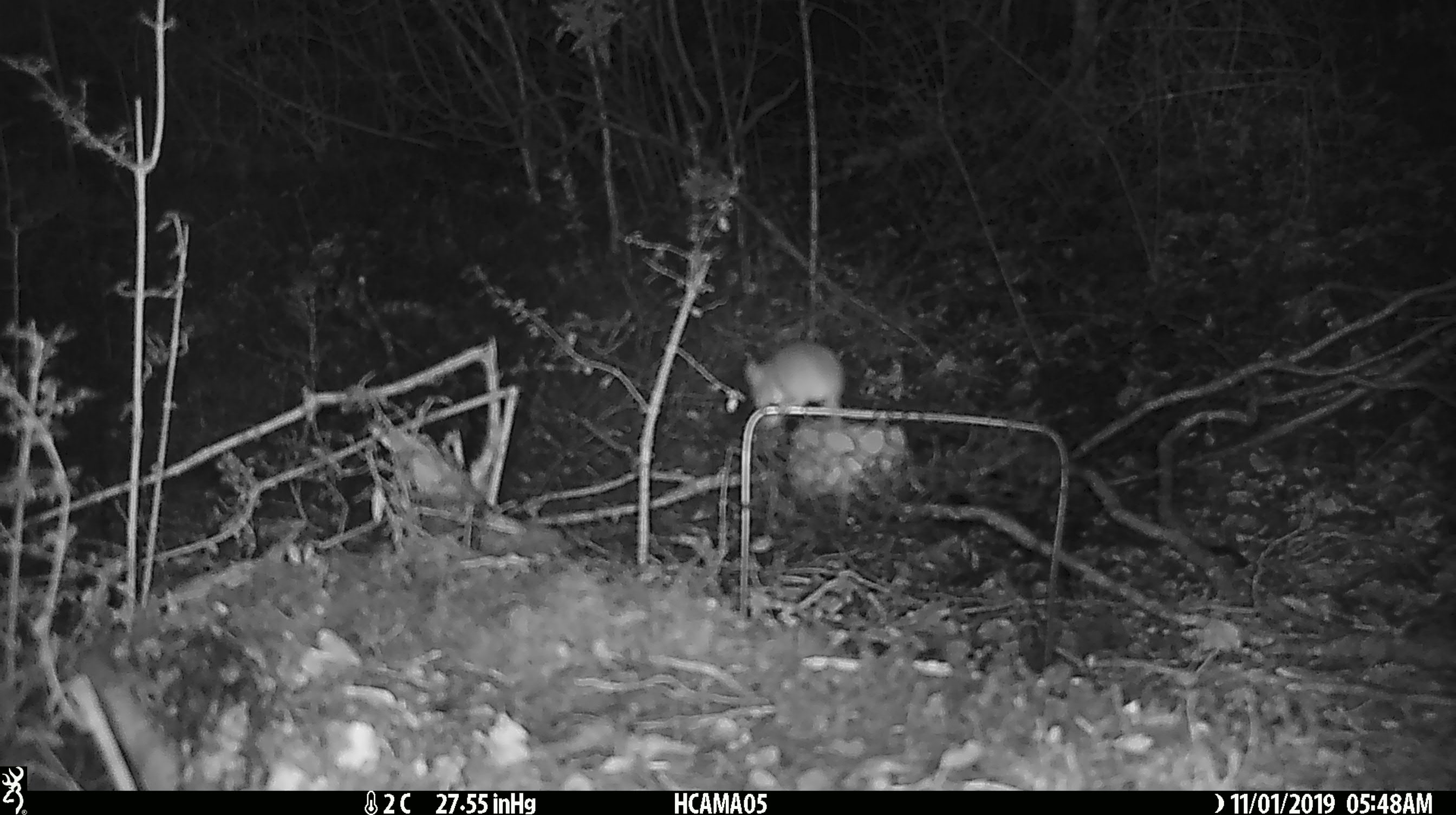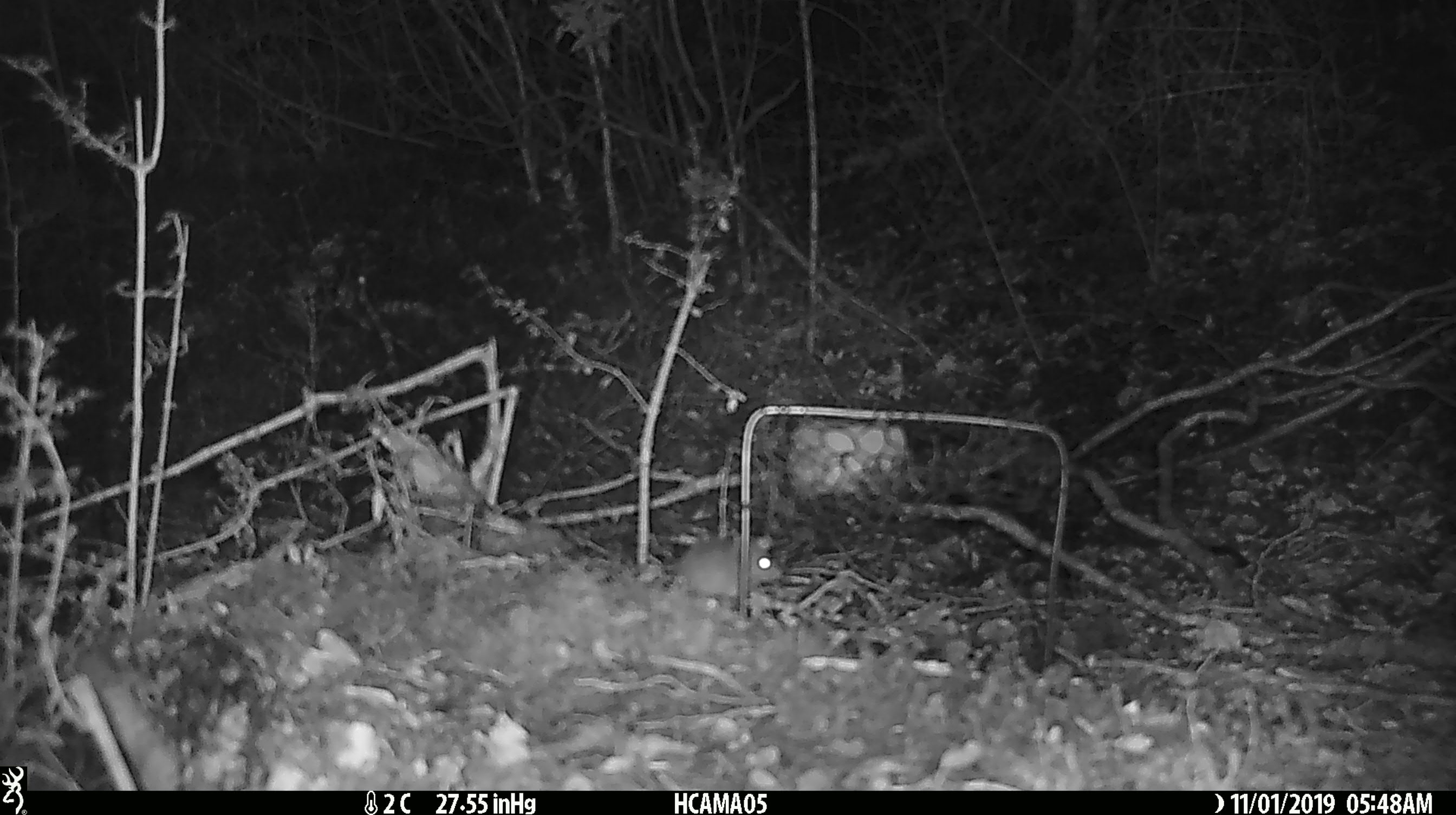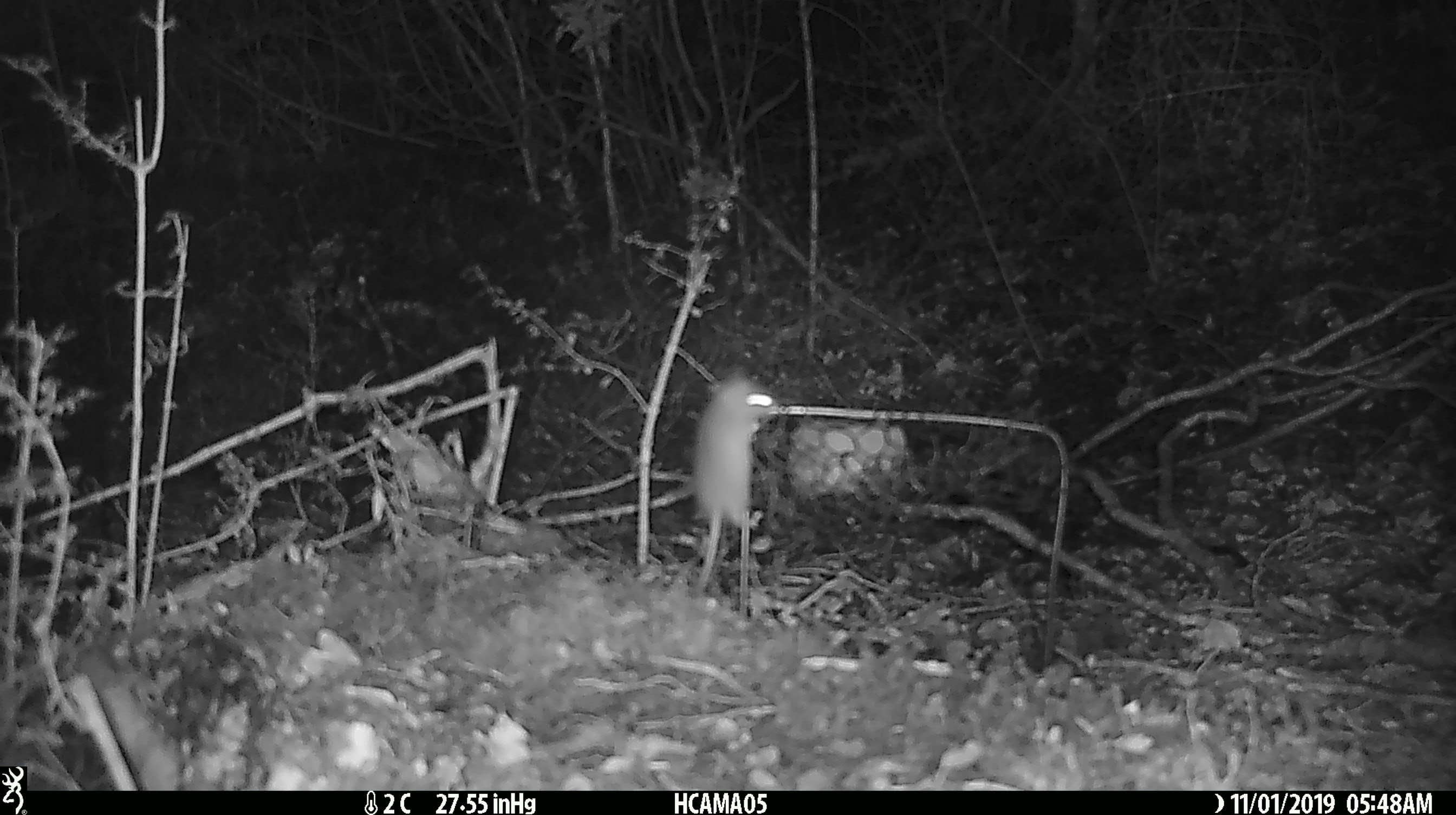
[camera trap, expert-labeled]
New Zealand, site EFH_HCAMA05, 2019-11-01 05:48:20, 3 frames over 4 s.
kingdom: Animalia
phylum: Chordata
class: Mammalia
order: Rodentia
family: Muridae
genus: Mus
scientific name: Mus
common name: mouse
Mouse (Mus).